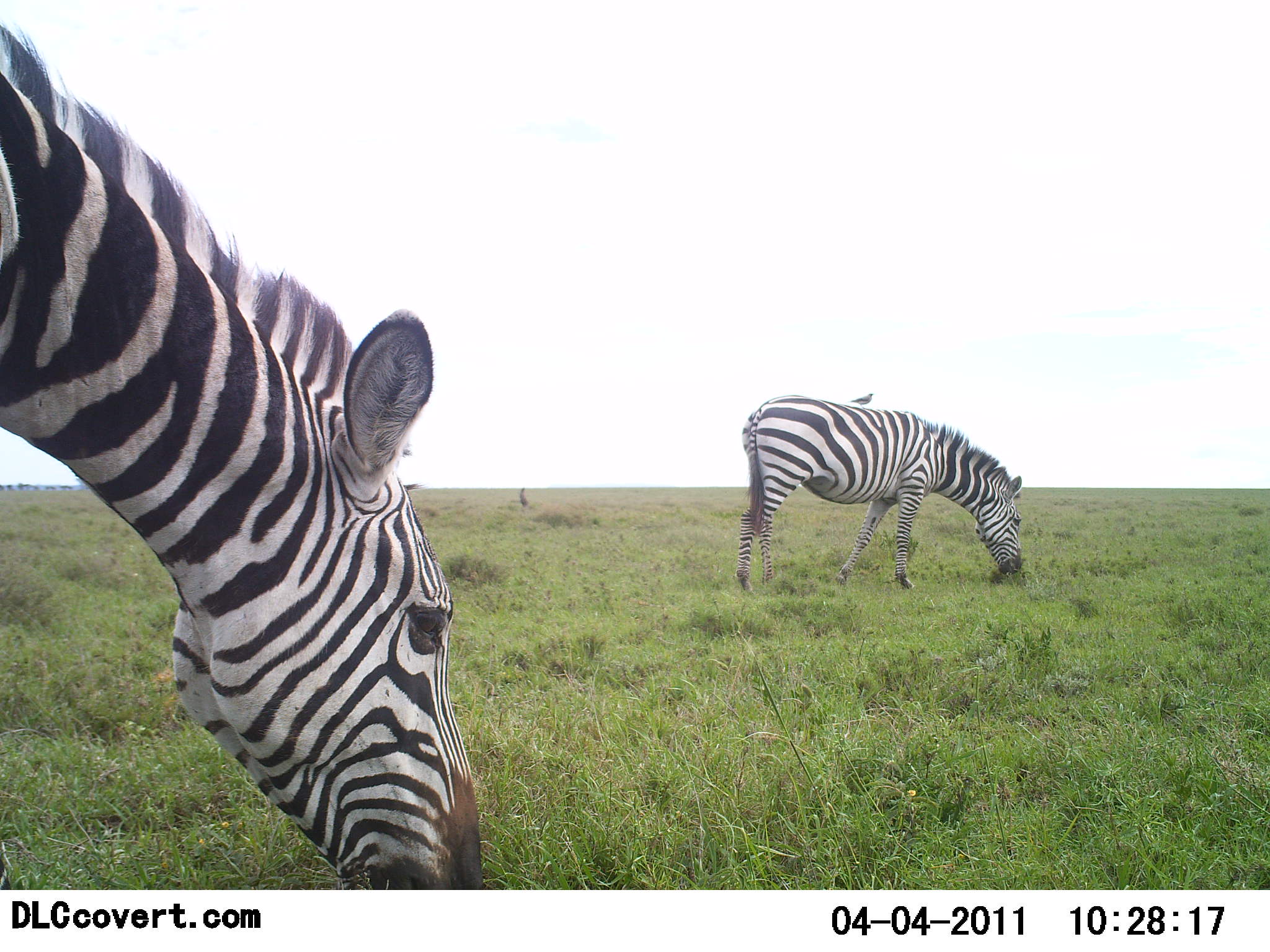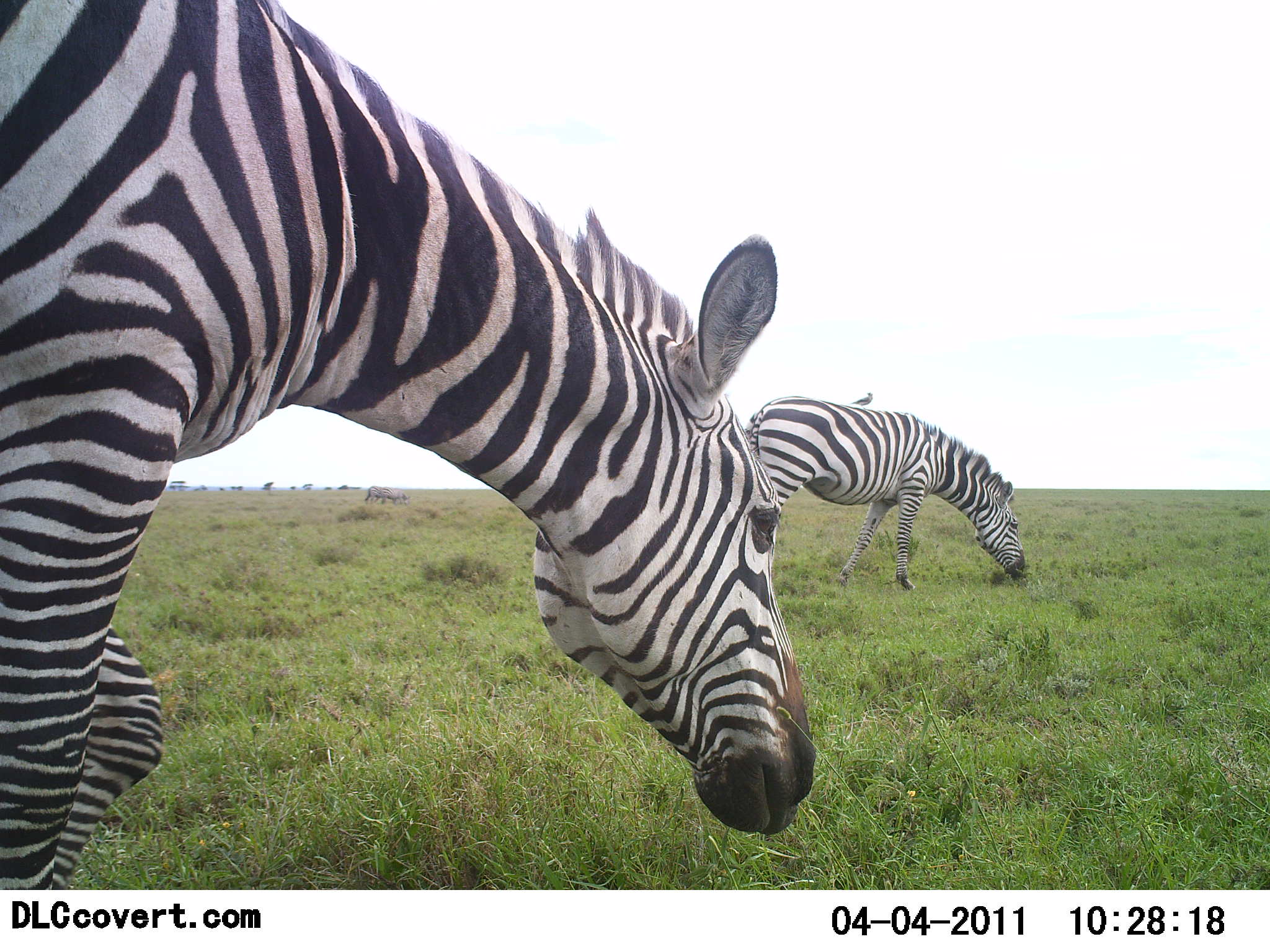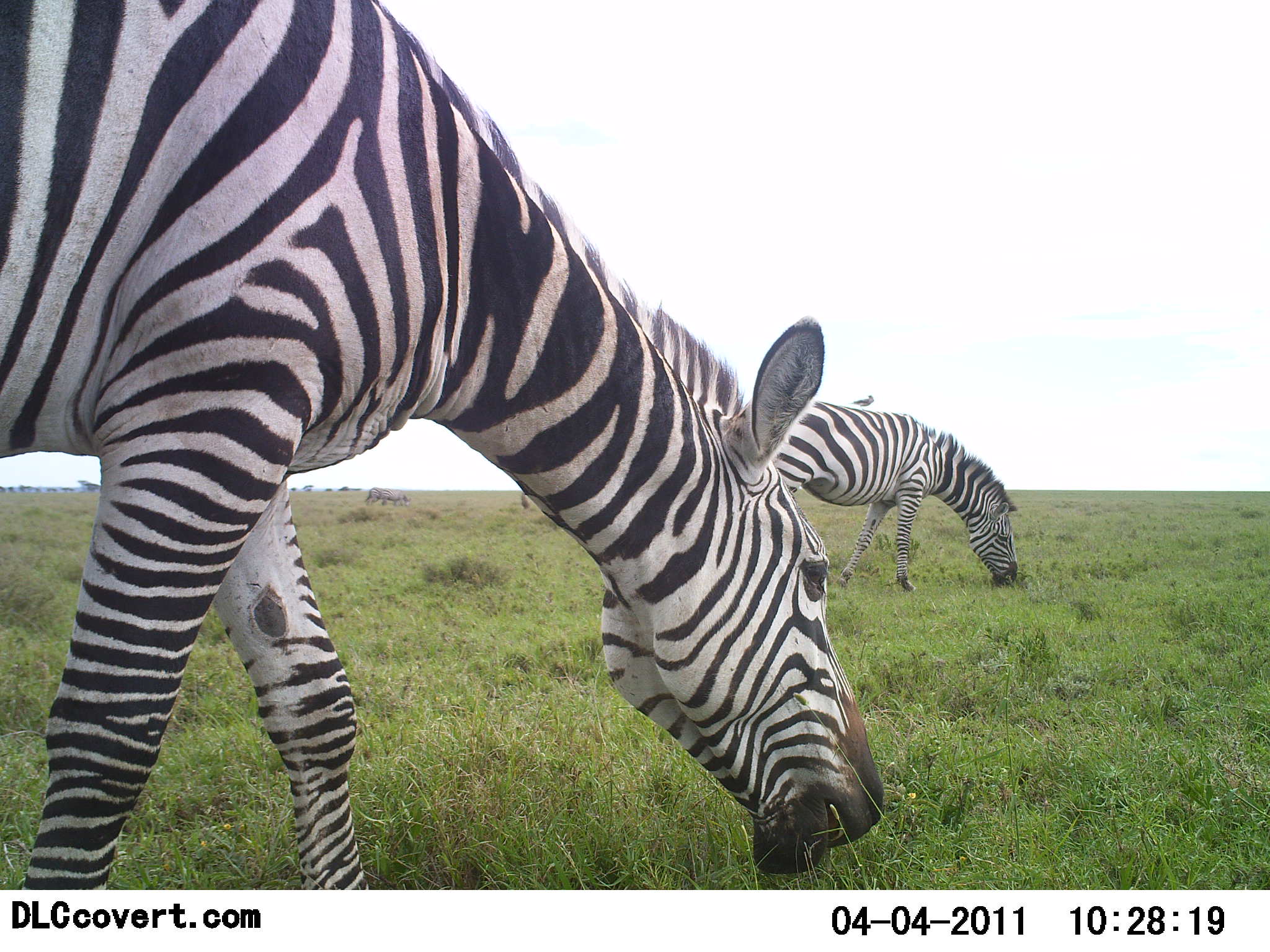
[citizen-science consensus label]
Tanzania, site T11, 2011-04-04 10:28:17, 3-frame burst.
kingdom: Animalia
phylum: Chordata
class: Mammalia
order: Perissodactyla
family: Equidae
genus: Equus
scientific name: Equus quagga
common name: plains zebra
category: zebra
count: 2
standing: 7%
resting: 0%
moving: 21%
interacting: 0%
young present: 0%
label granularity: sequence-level